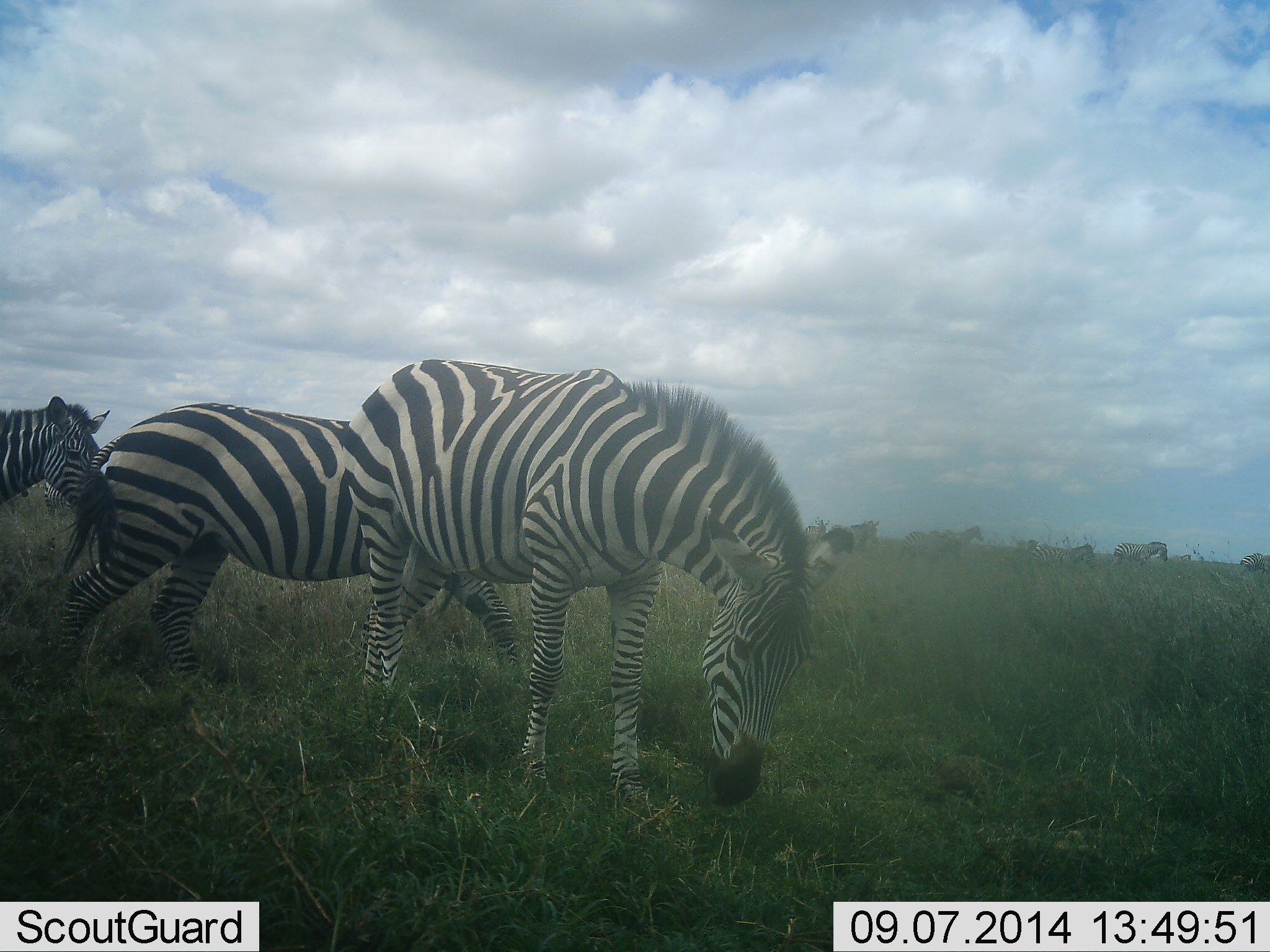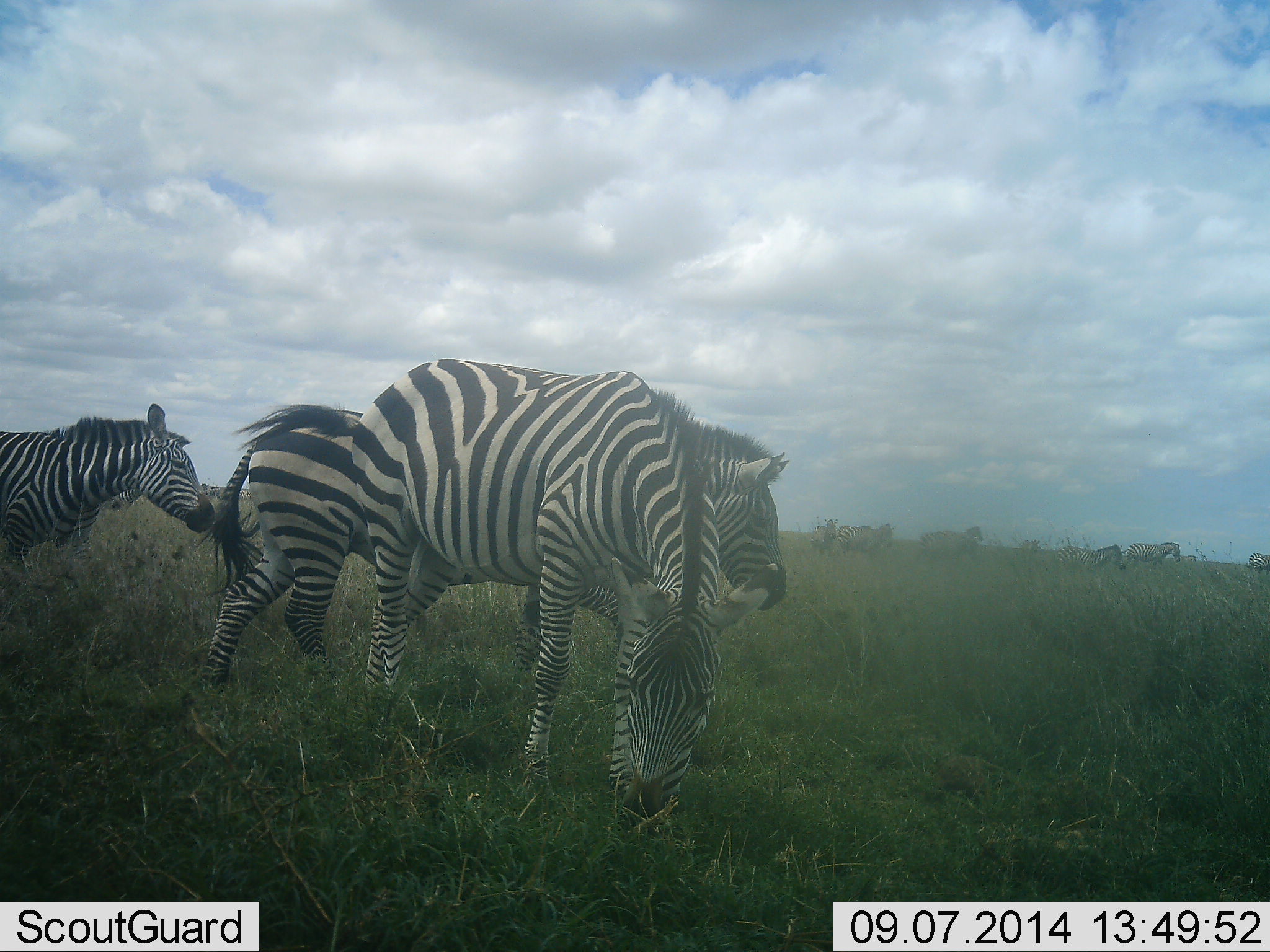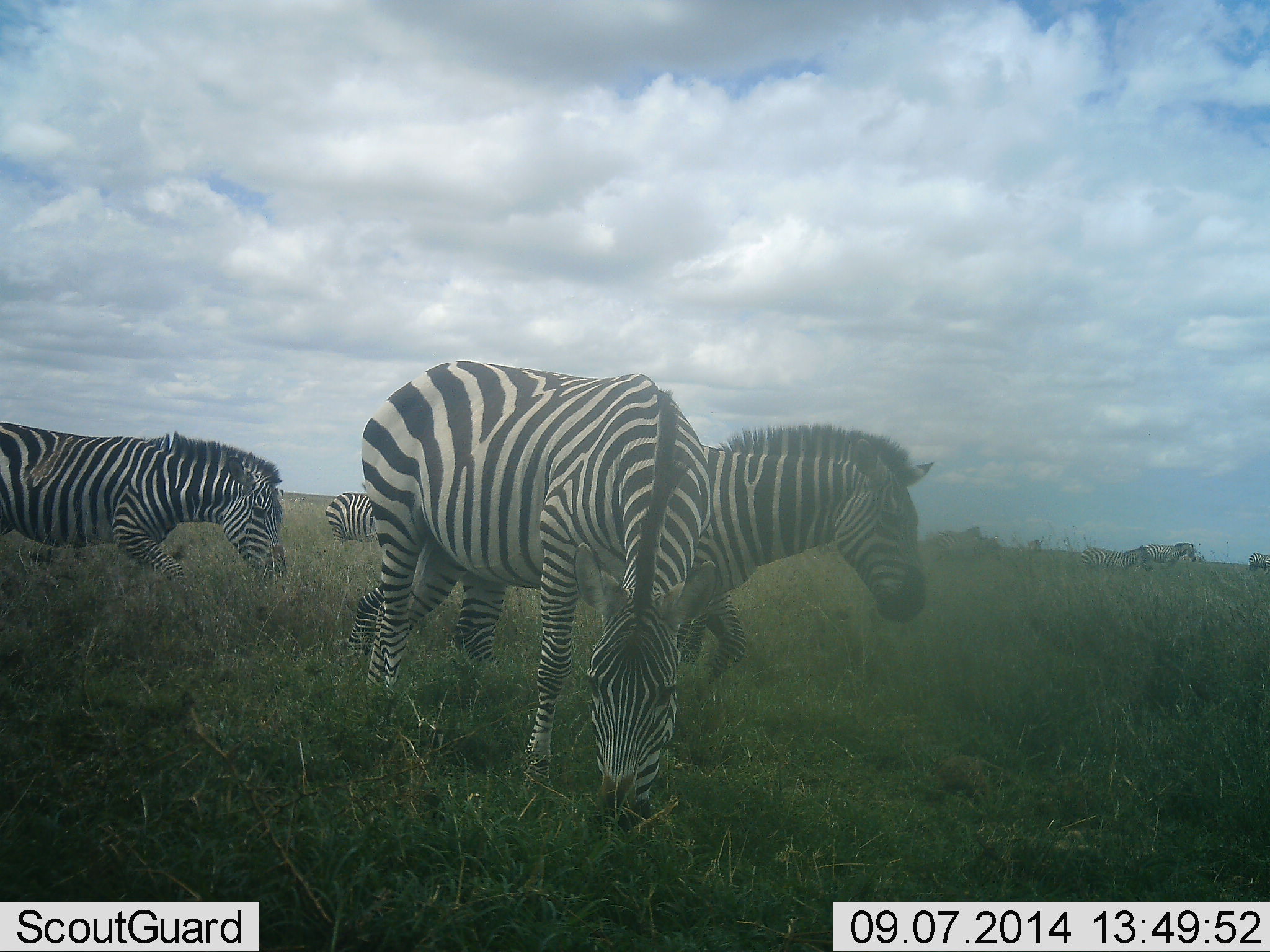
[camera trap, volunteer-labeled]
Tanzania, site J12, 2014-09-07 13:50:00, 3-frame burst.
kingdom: Animalia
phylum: Chordata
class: Mammalia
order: Perissodactyla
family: Equidae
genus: Equus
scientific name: Equus quagga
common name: plains zebra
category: zebra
Zebra (plains zebra) (Equus quagga), count 11-50. Behavior (volunteer vote fractions): standing 20%, resting 0%, moving 90%, interacting 0%. Young present (vote fraction): 10%. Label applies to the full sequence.